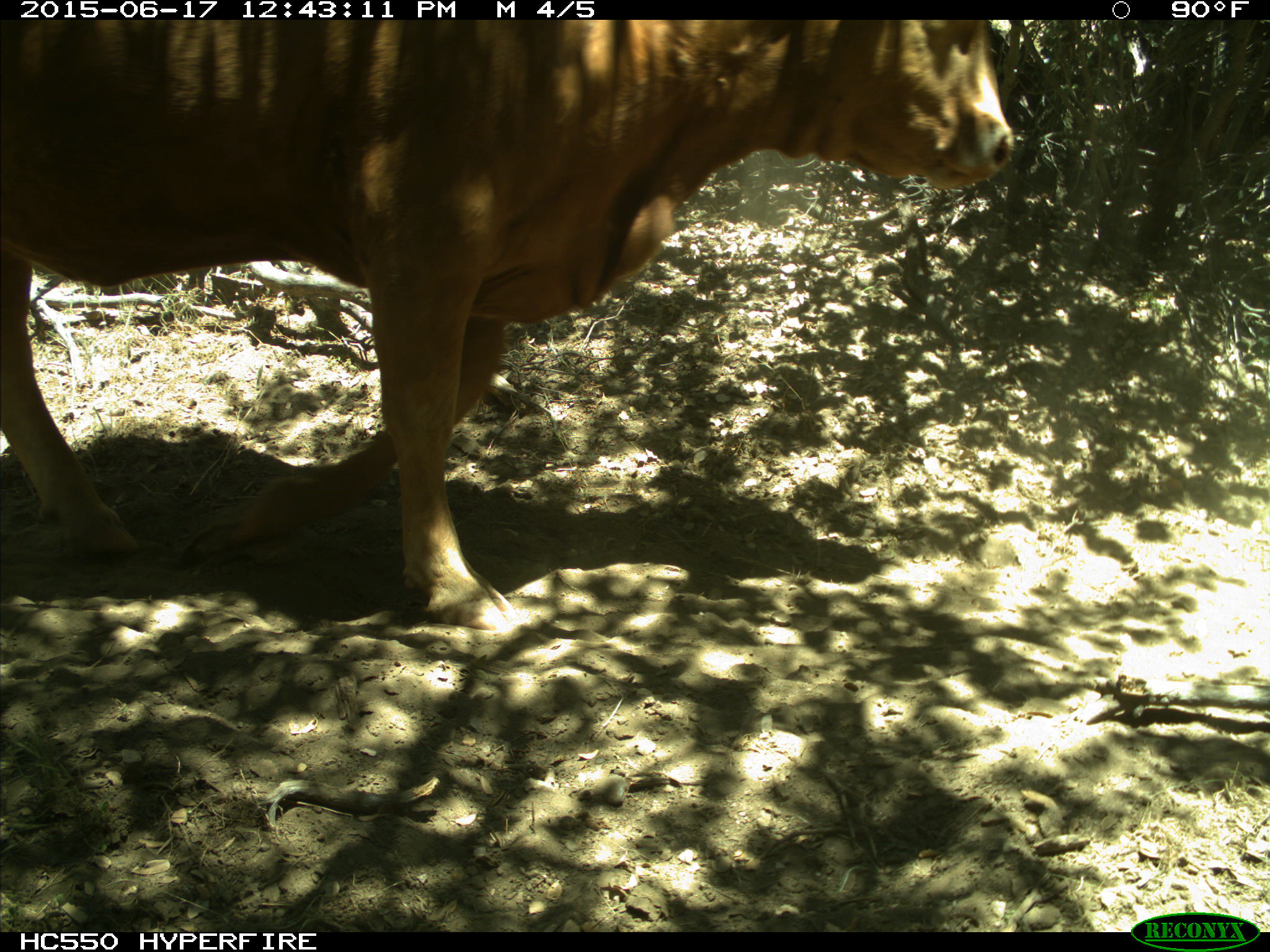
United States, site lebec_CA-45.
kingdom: Animalia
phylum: Chordata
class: Mammalia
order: Artiodactyla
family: Bovidae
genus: Bos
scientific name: Bos taurus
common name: domestic cow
Bos taurus (domestic cow).